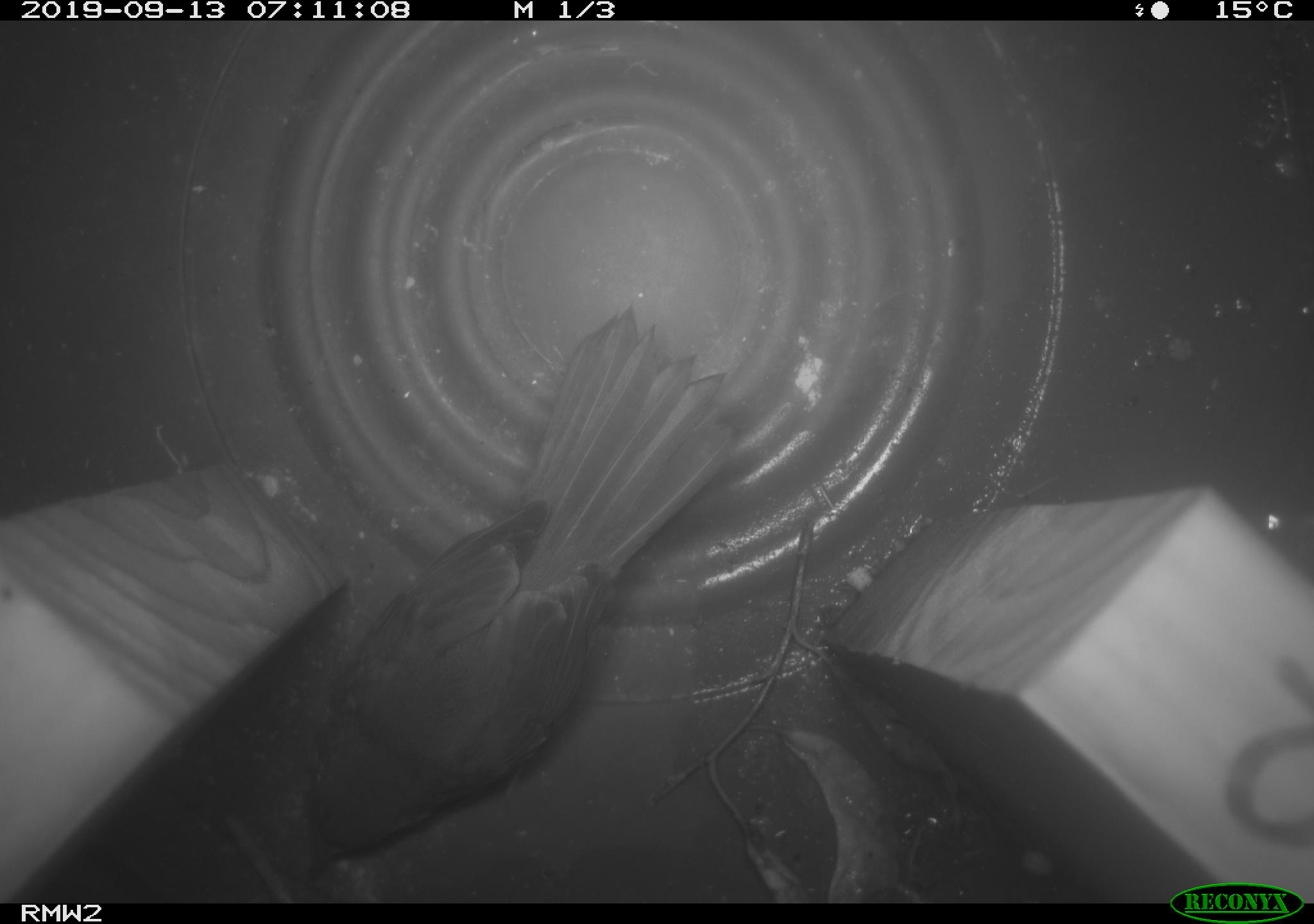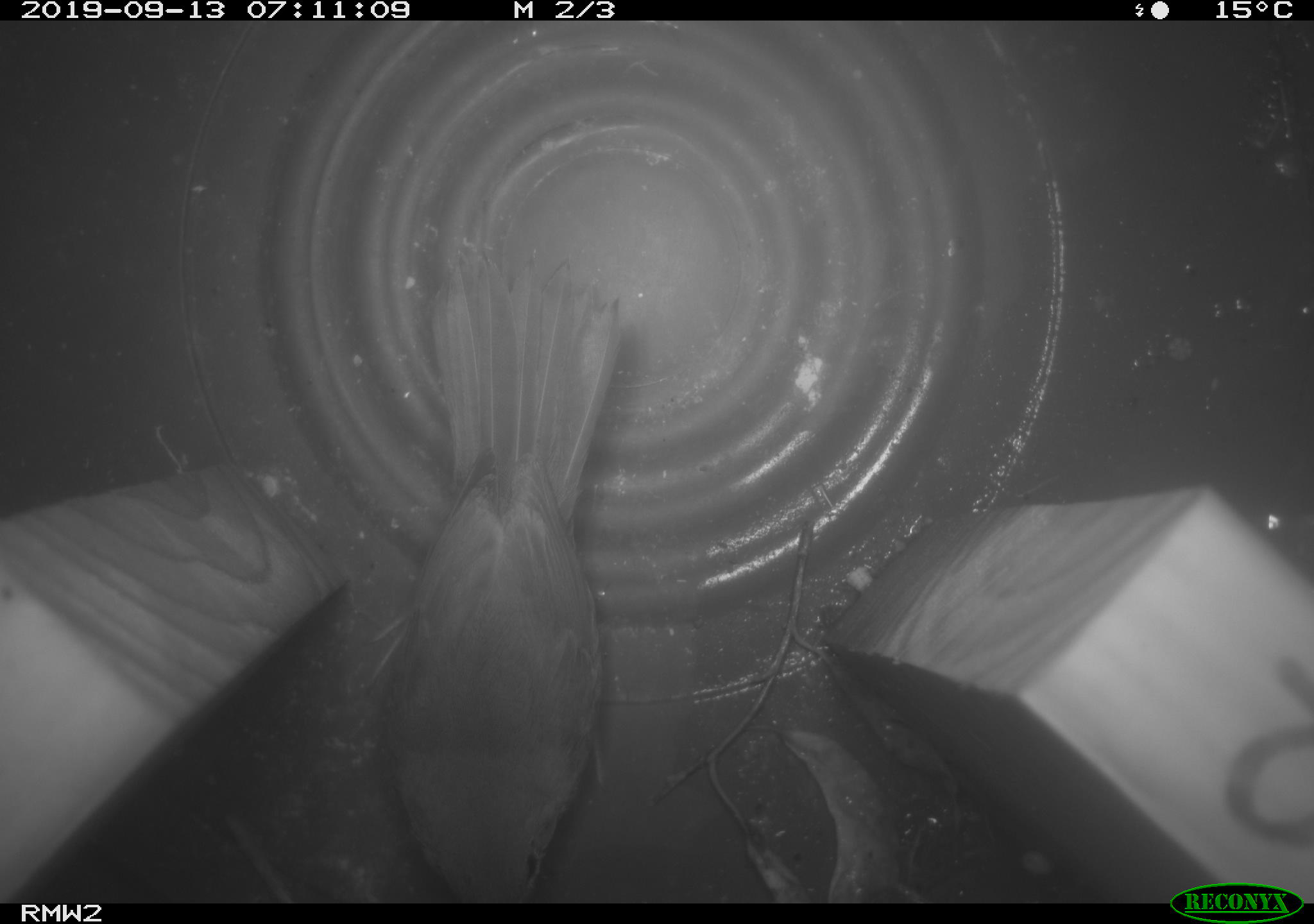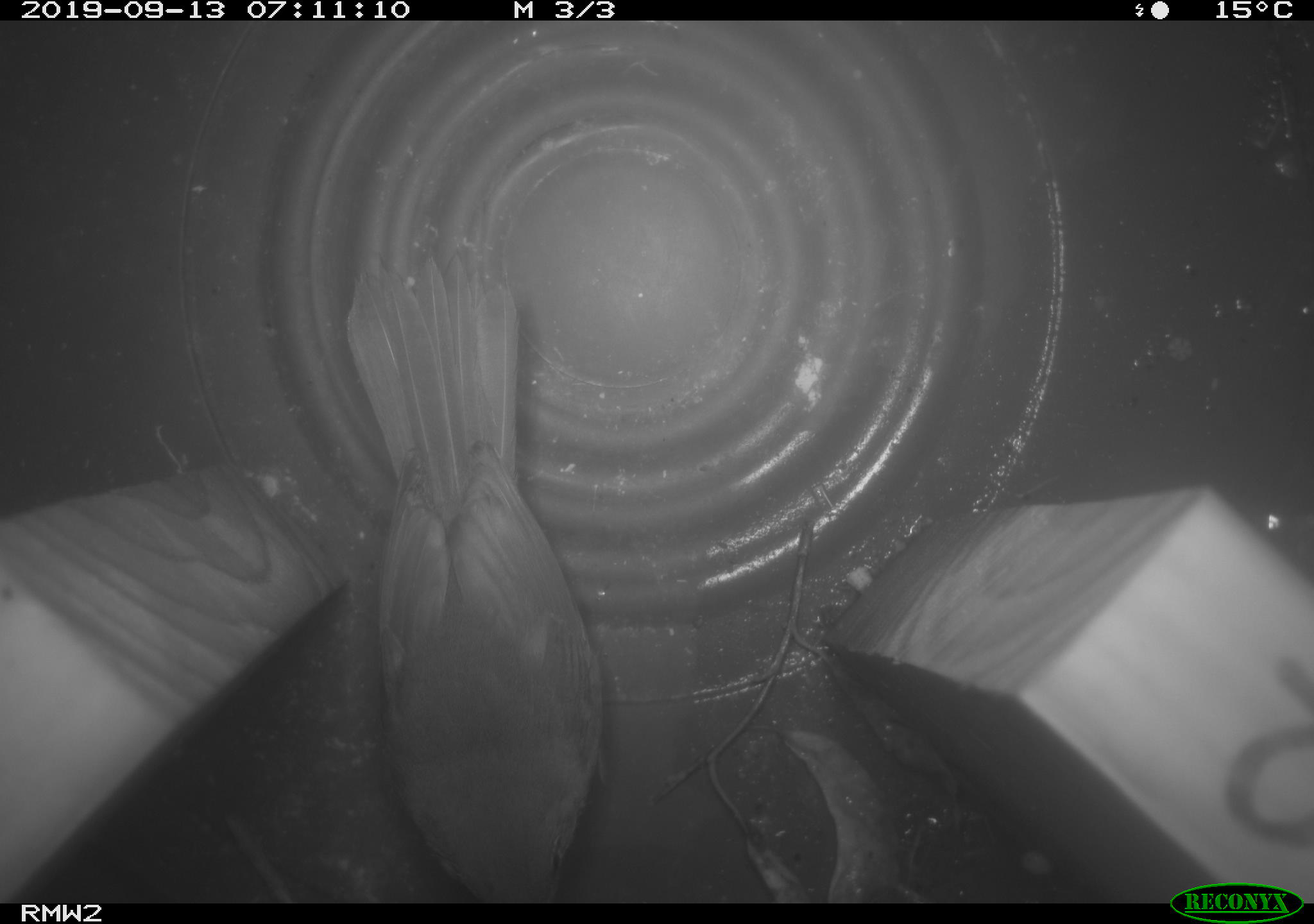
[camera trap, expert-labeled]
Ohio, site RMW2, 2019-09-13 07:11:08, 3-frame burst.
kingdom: Animalia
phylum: Chordata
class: Aves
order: Passeriformes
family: Parulidae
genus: Geothlypis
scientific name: Geothlypis trichas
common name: common yellowthroat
Common yellowthroat (Geothlypis trichas).